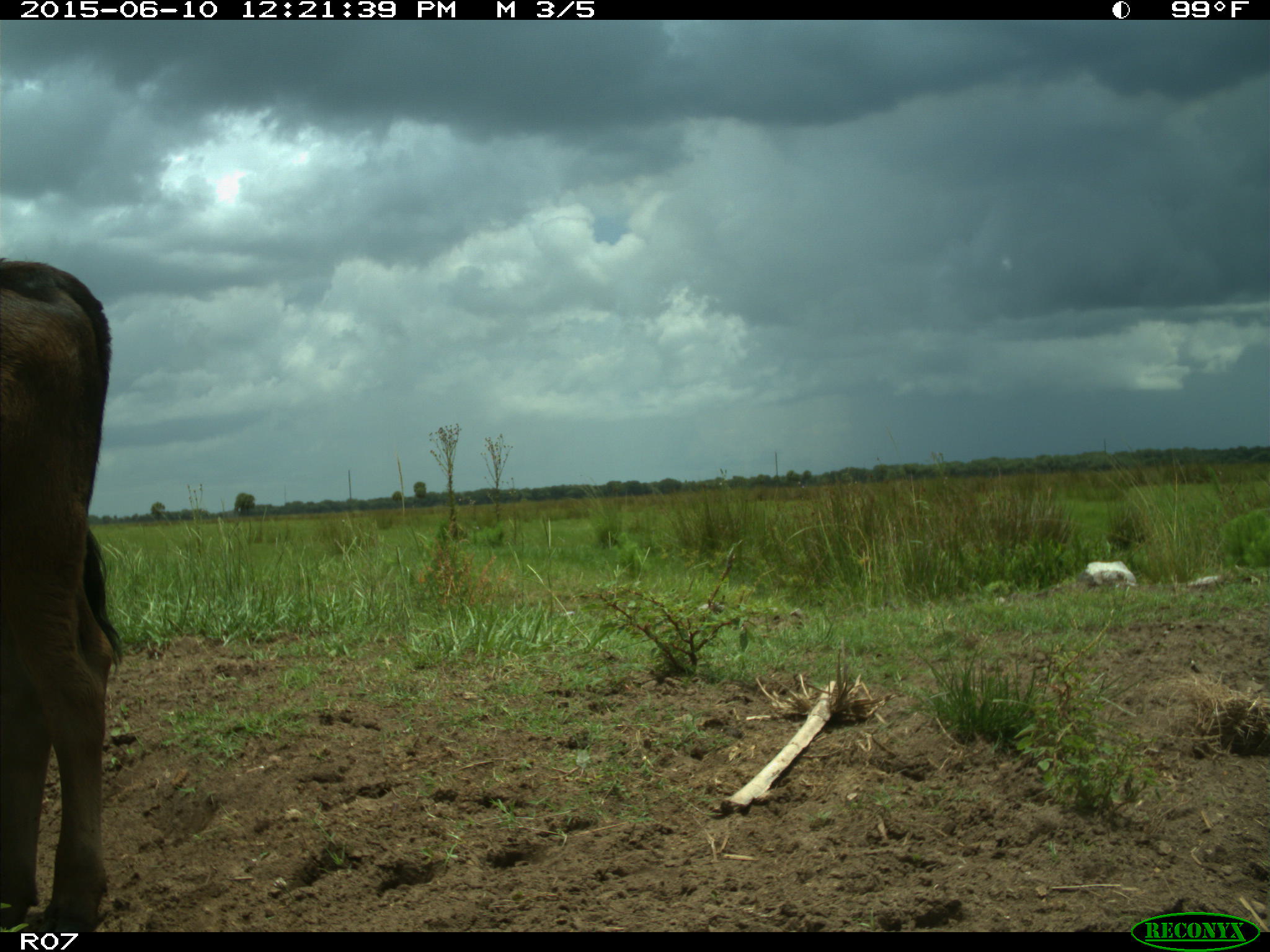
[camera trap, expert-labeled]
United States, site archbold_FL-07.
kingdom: Animalia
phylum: Chordata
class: Mammalia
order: Artiodactyla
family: Bovidae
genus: Bos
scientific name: Bos taurus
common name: domestic cow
Bos taurus (domestic cow).